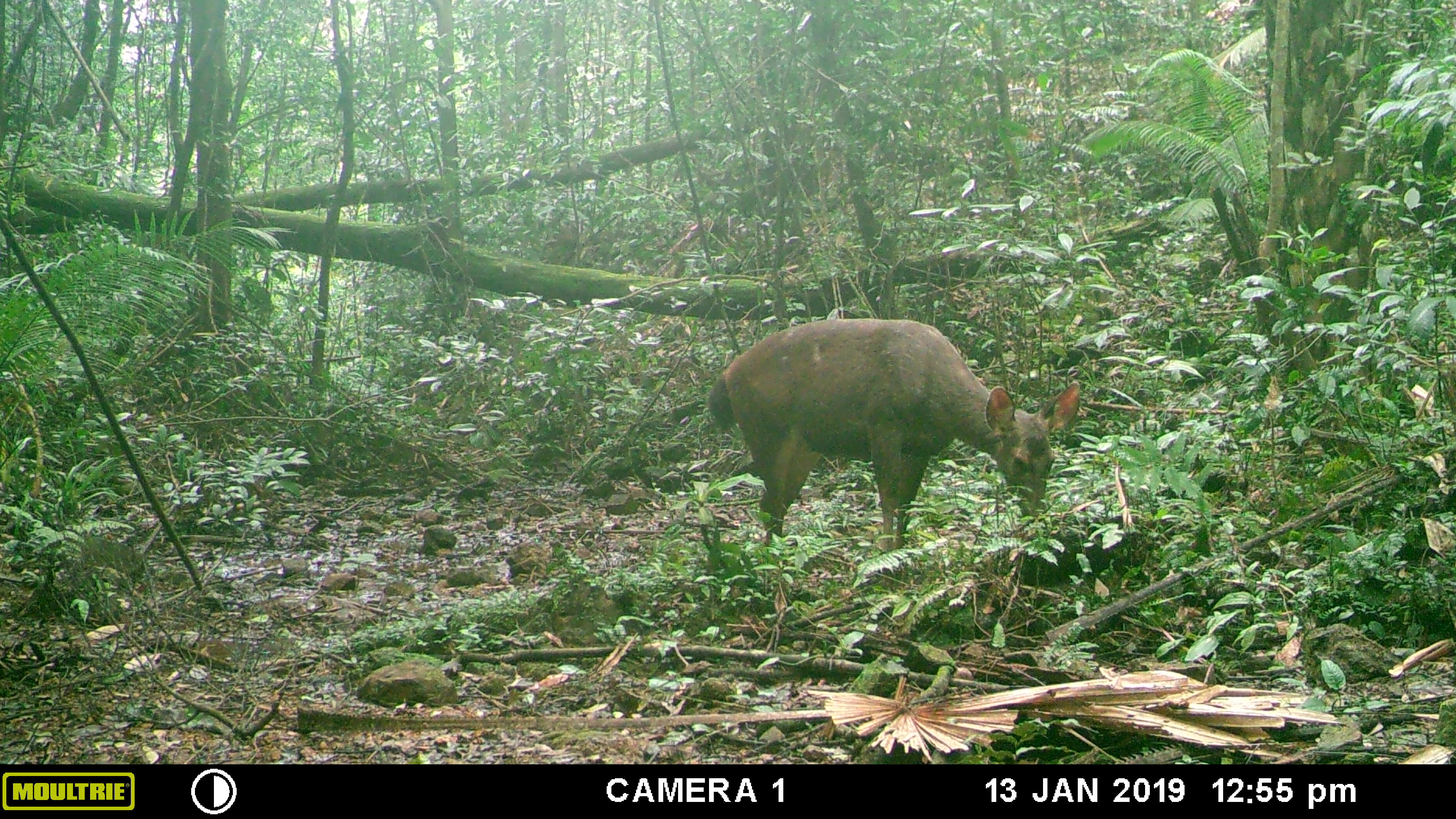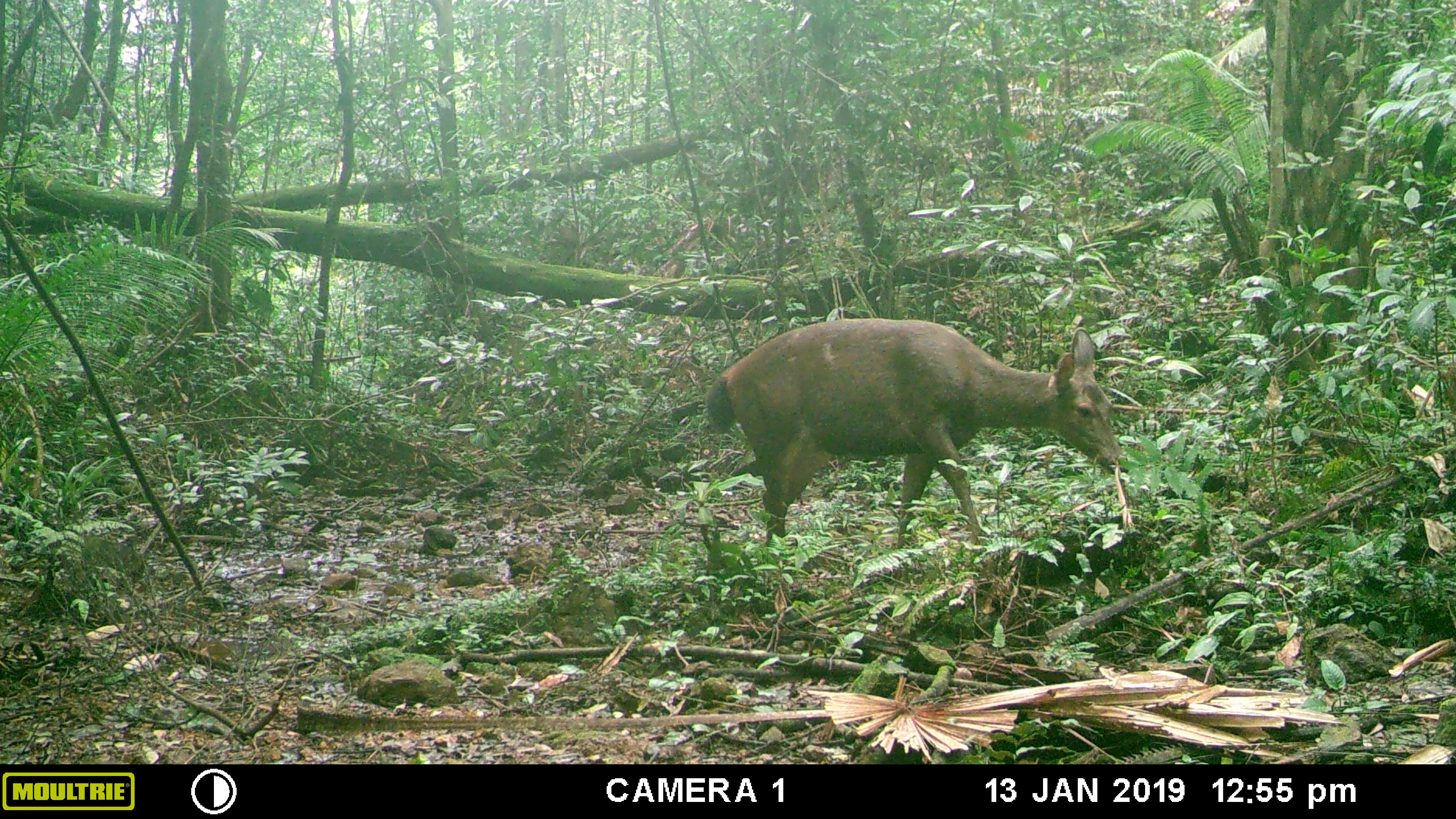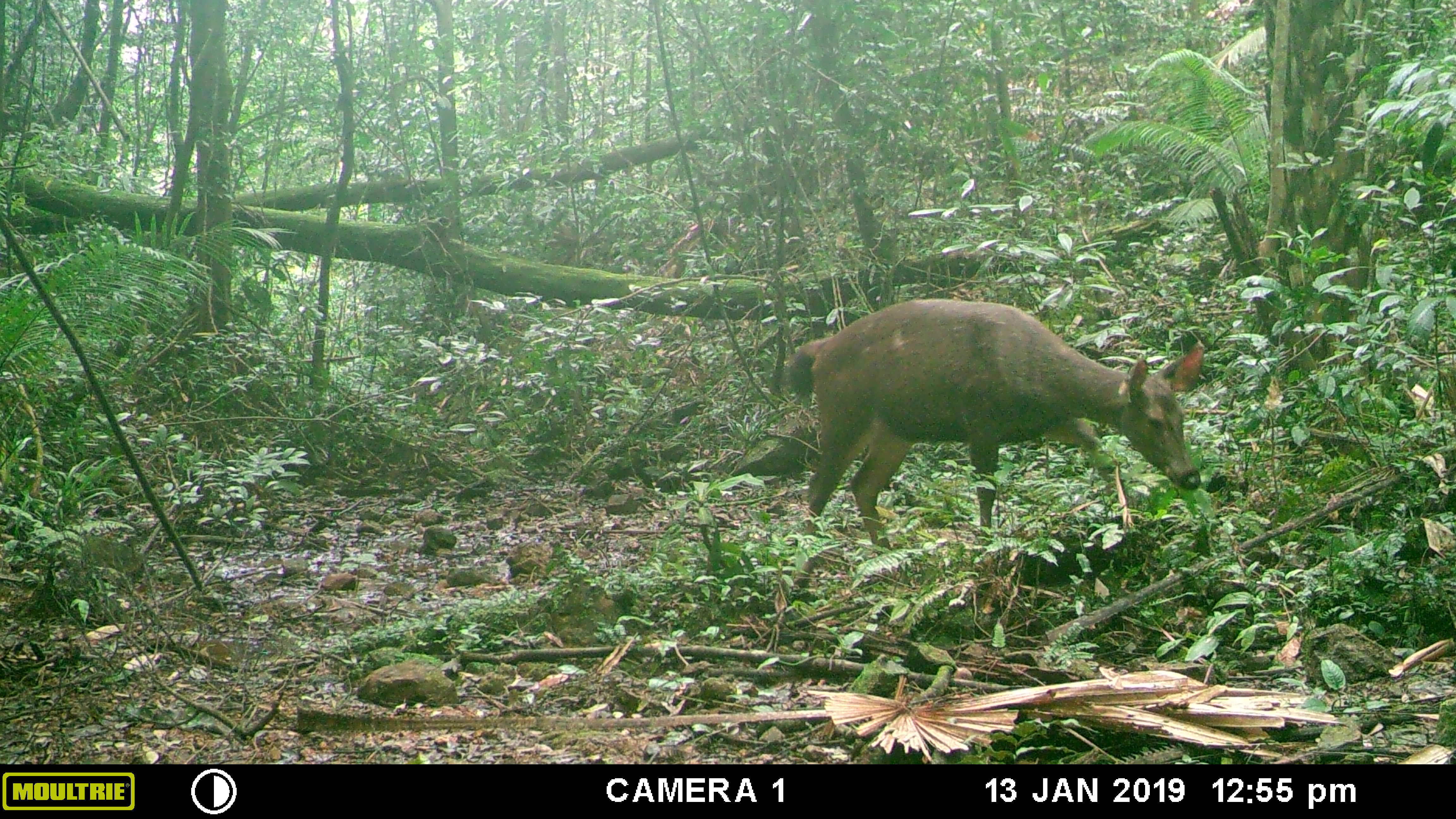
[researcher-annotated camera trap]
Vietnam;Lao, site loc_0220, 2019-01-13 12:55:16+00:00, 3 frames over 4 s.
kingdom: Animalia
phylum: Chordata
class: Mammalia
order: Artiodactyla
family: Cervidae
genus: Rusa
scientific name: Rusa unicolor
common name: sambar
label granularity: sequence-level